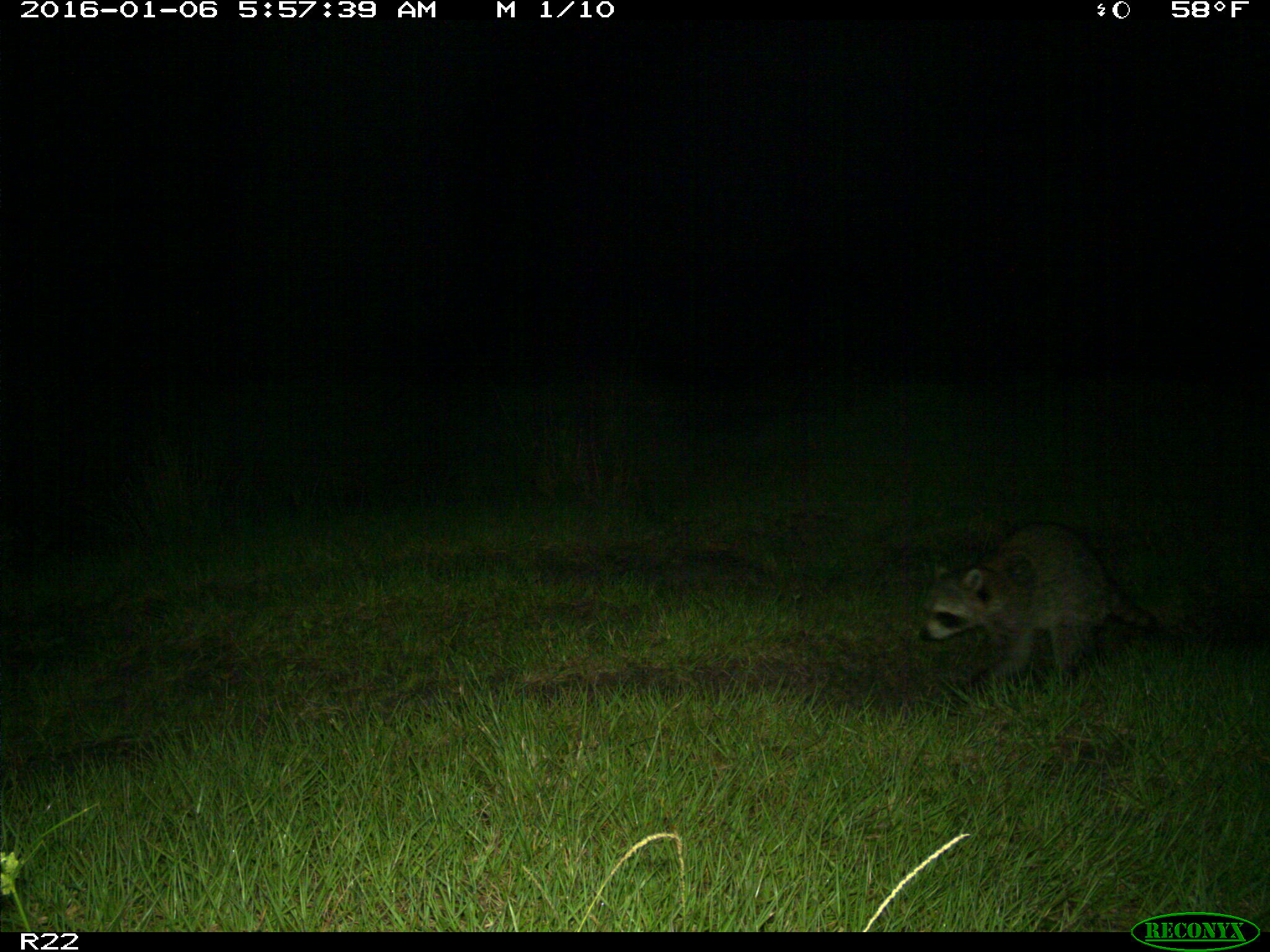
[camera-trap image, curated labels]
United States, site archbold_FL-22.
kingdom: Animalia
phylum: Chordata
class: Mammalia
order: Carnivora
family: Procyonidae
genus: Procyon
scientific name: Procyon lotor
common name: common raccoon